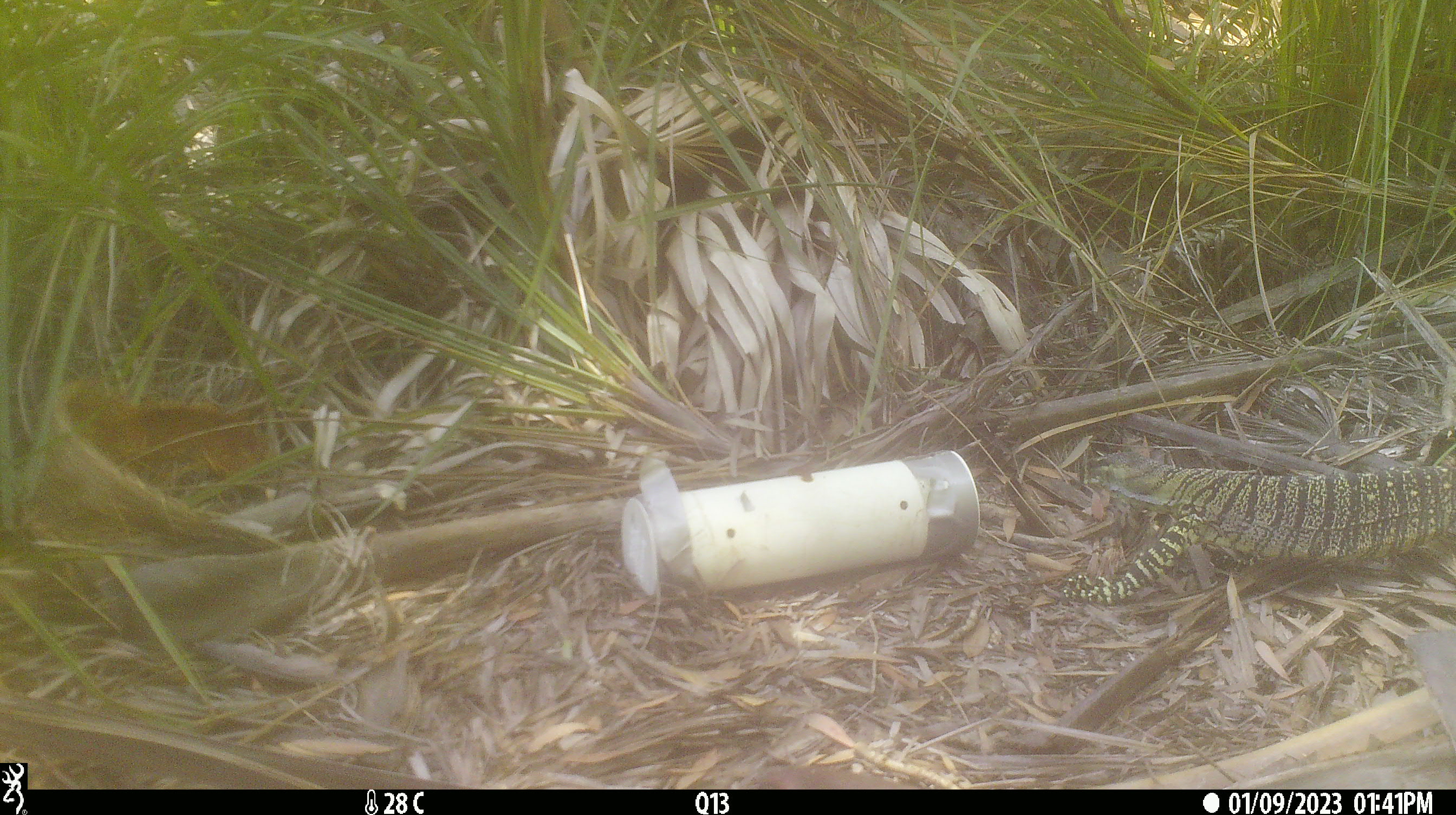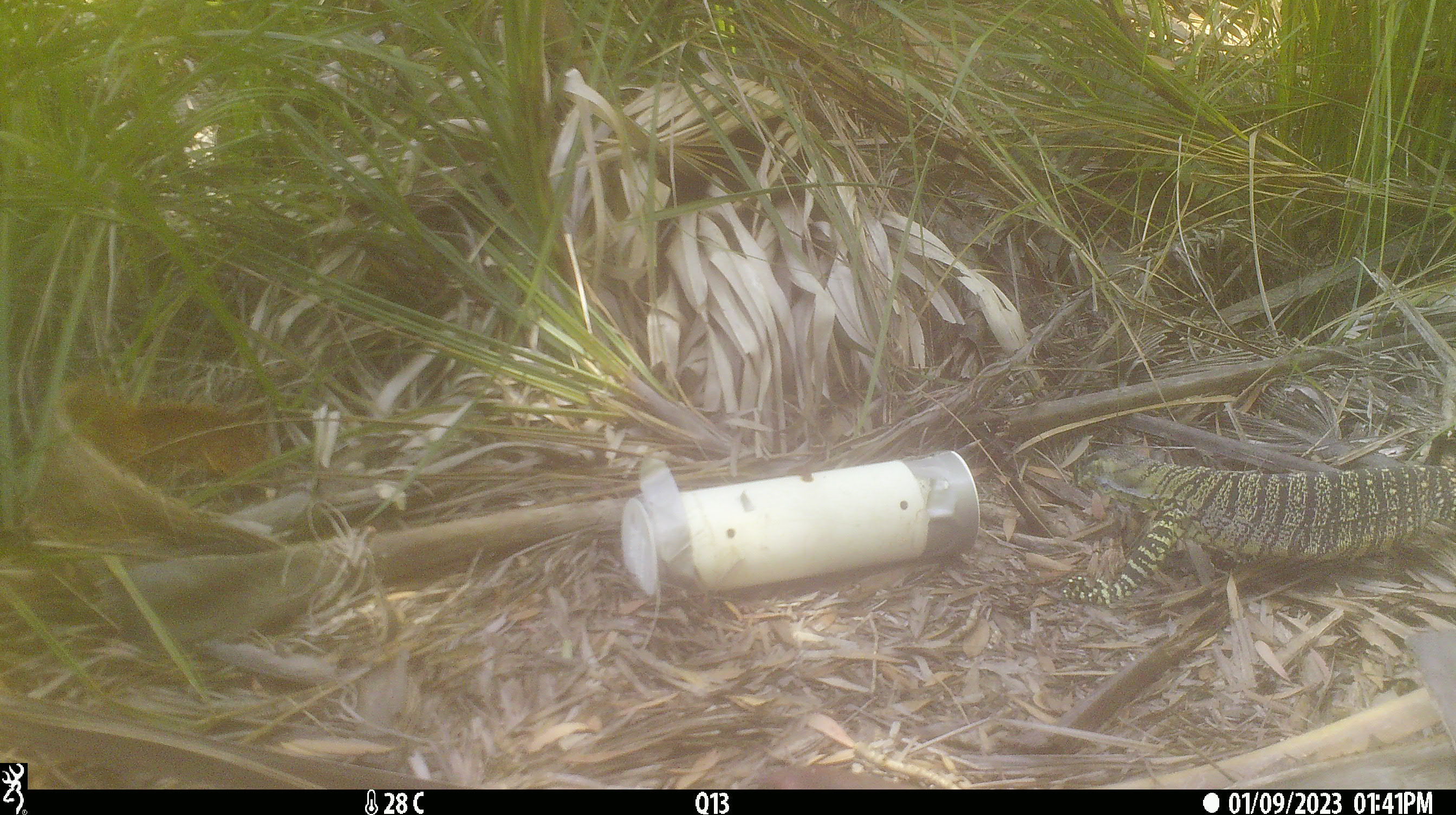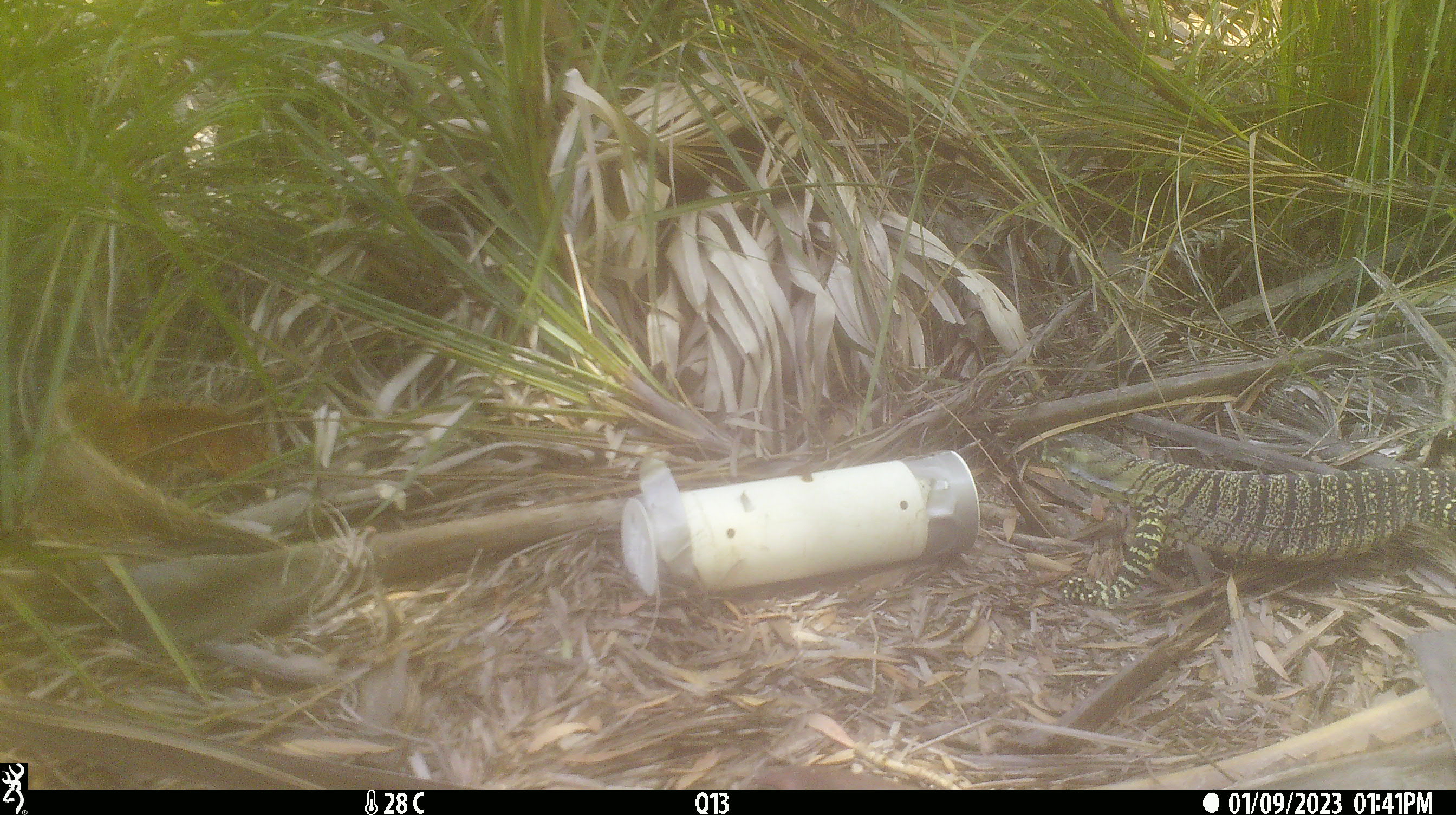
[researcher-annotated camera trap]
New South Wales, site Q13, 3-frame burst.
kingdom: Animalia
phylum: Chordata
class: Reptilia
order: Squamata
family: Varanidae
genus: Varanus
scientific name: Varanus varius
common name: lace monitor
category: goanna